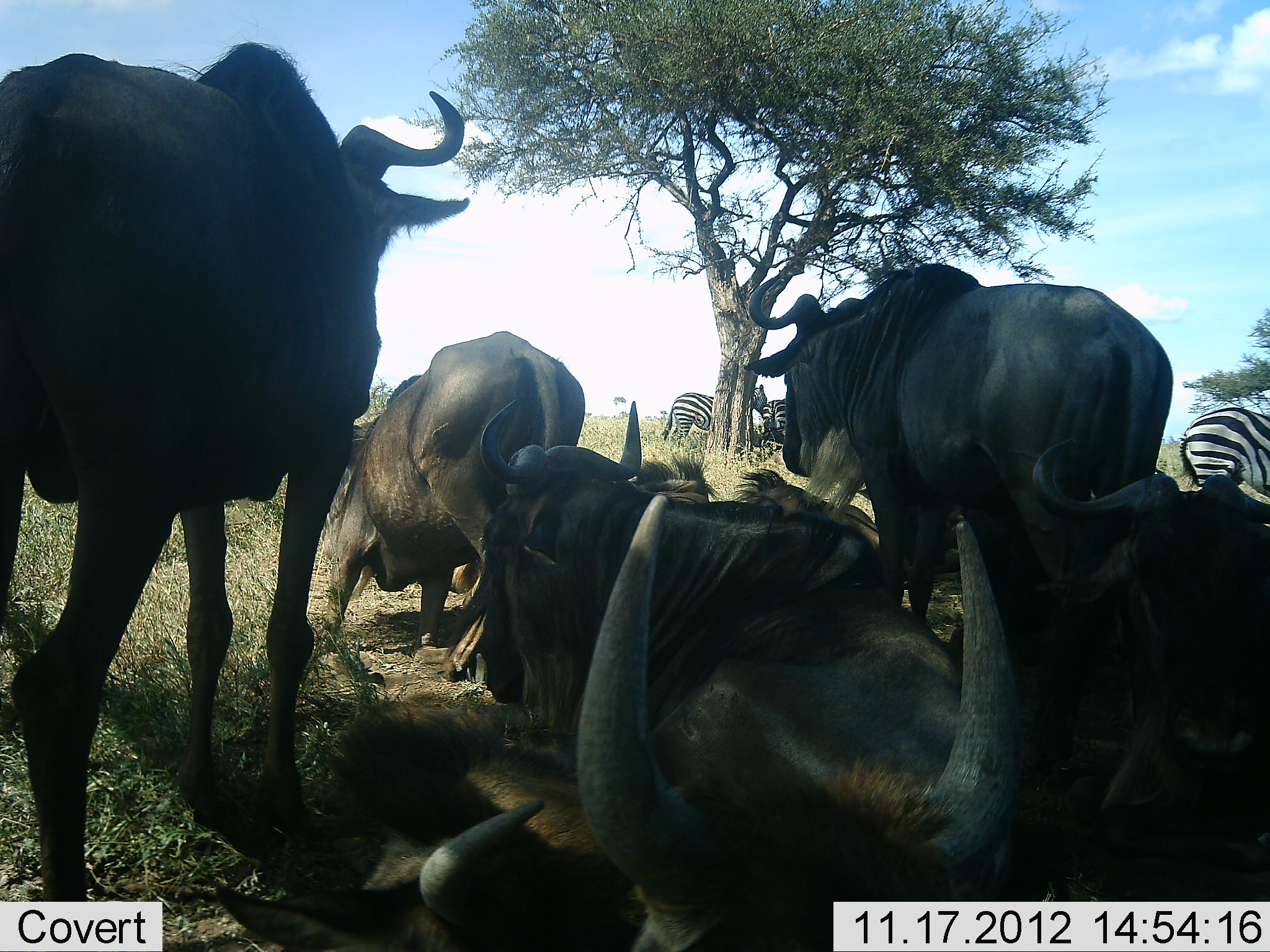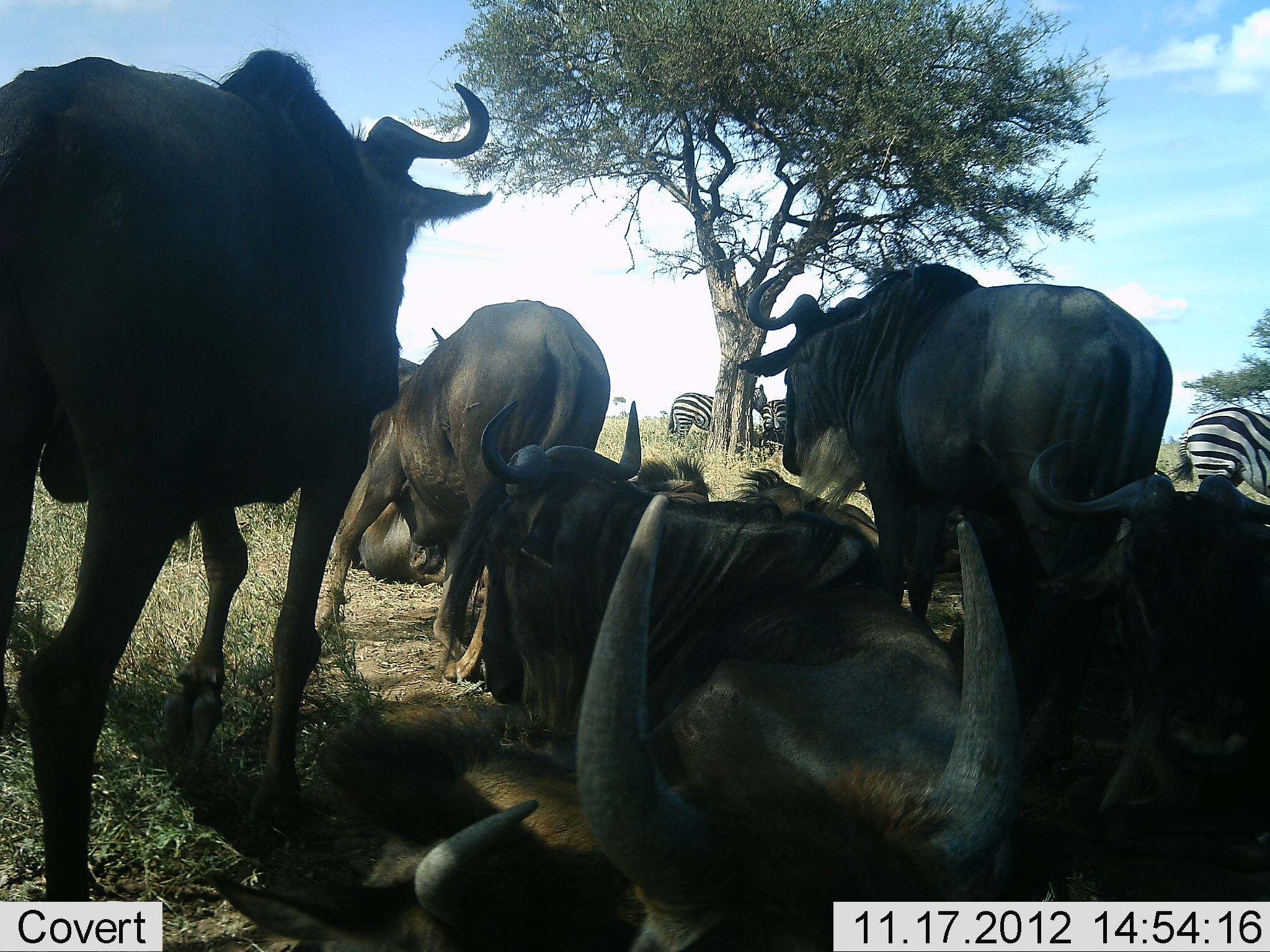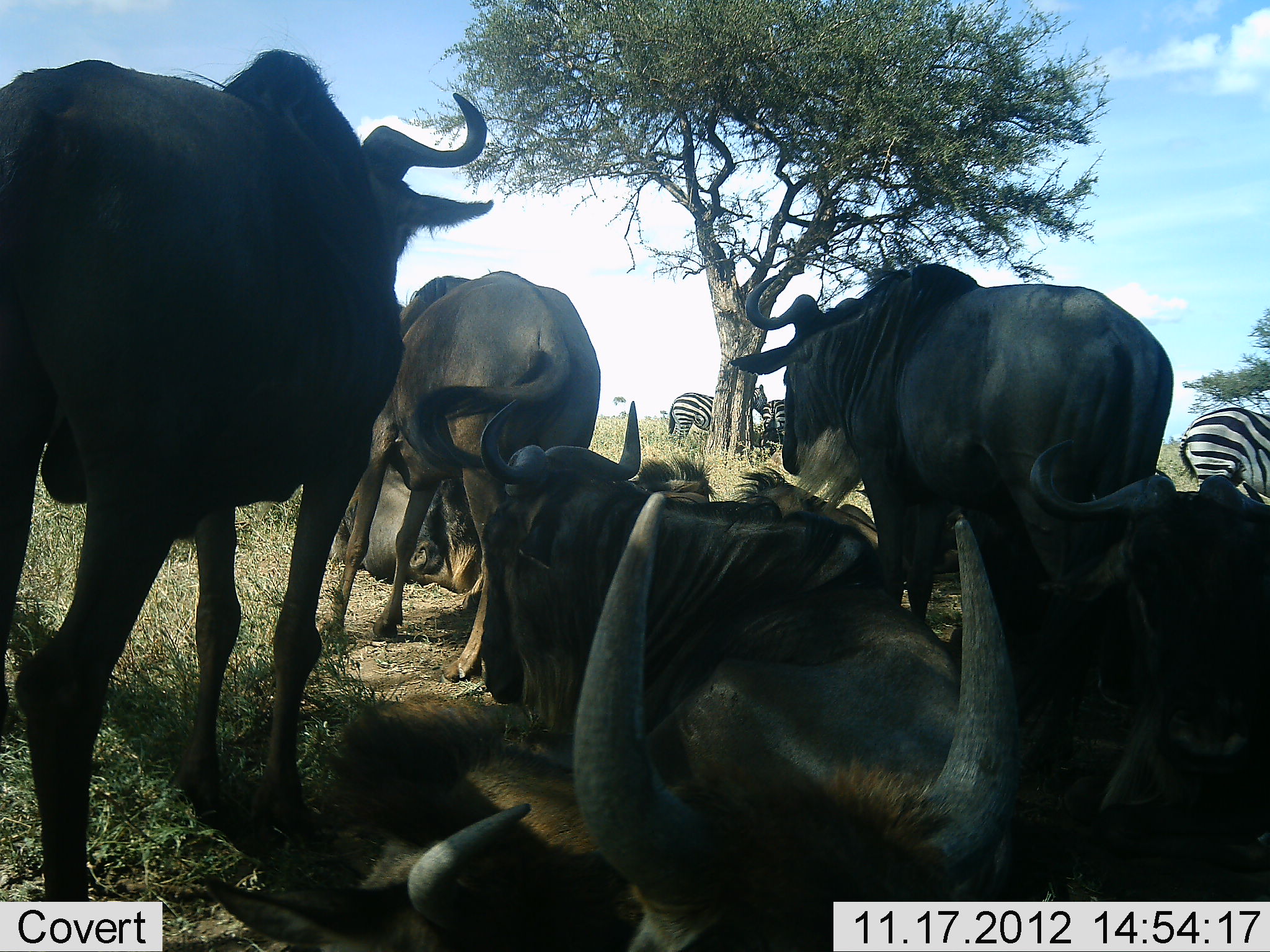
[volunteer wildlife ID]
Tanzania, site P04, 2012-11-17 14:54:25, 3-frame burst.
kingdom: Animalia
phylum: Chordata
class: Mammalia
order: Artiodactyla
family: Bovidae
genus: Connochaetes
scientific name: Connochaetes taurinus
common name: blue wildebeest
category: wildebeest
Wildebeest (blue wildebeest) (Connochaetes taurinus), count 7. Behavior (volunteer vote fractions): standing 46%, resting 92%, moving 0%, interacting 8%. Young present (vote fraction): 8%. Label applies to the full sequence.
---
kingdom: Animalia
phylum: Chordata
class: Mammalia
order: Perissodactyla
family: Equidae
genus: Equus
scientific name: Equus quagga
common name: plains zebra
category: zebra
Zebra (plains zebra) (Equus quagga), count 3. Behavior (volunteer vote fractions): standing 80%, resting 20%, moving 10%, interacting 0%. Young present (vote fraction): 0%. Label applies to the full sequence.